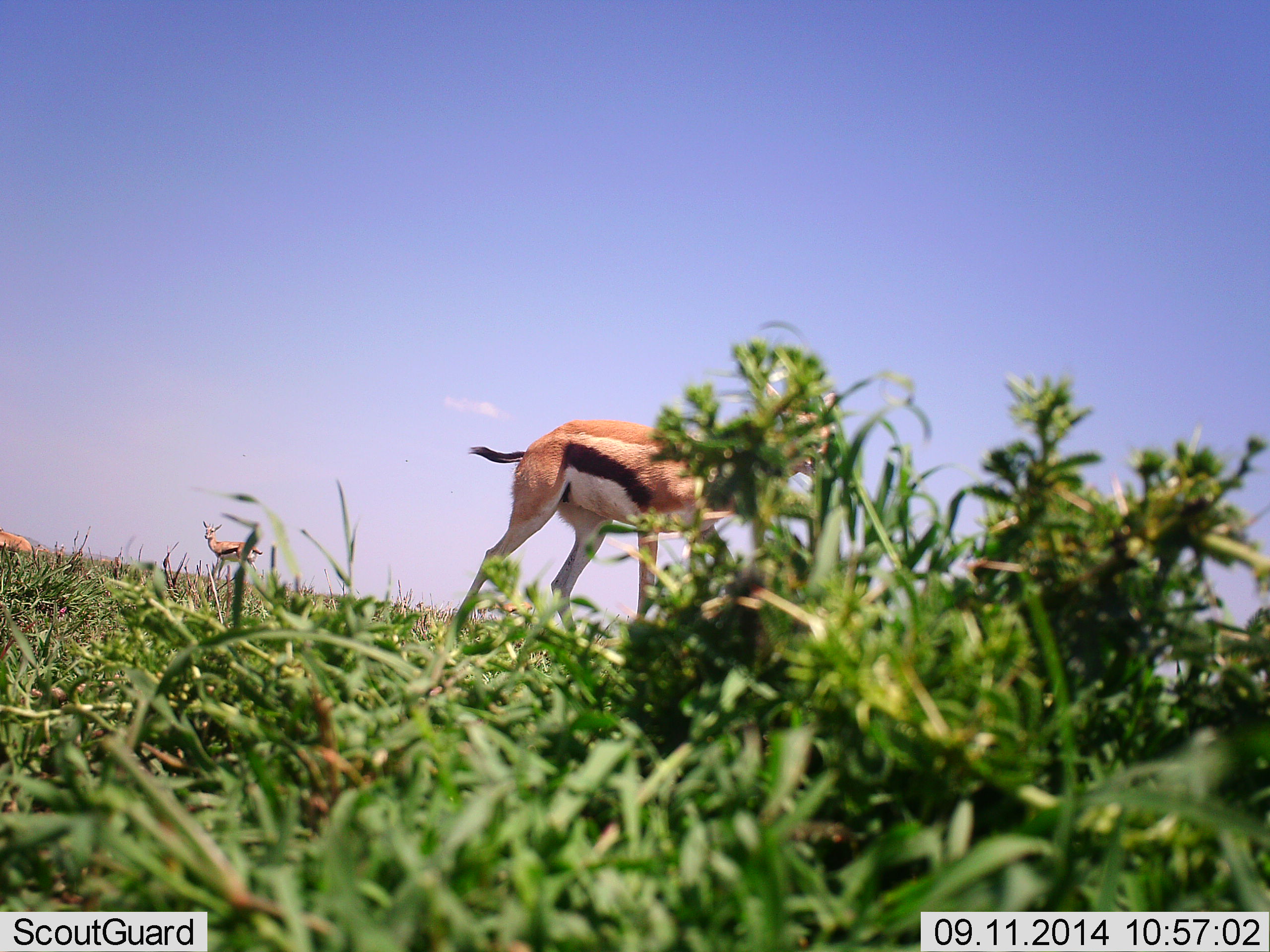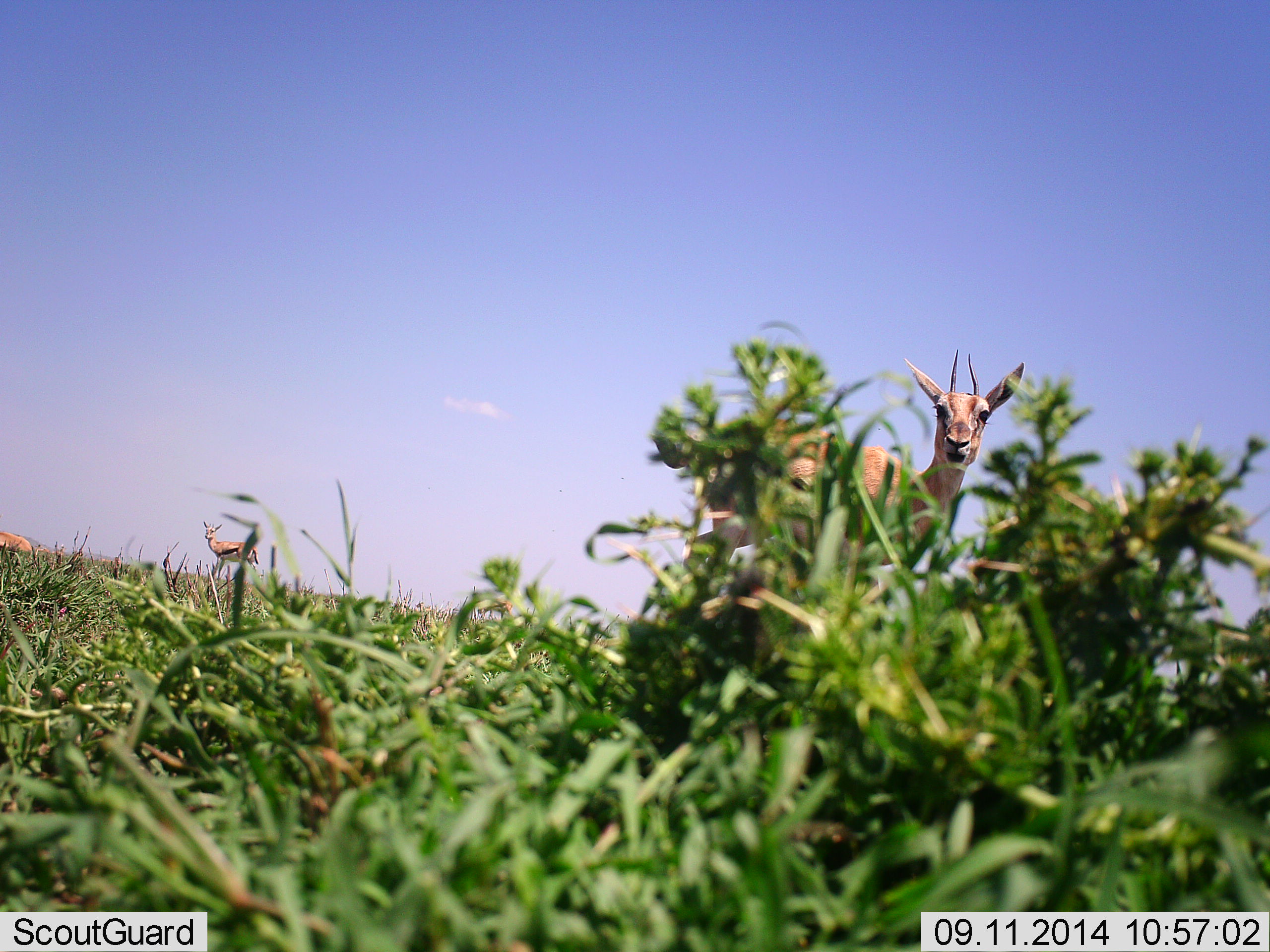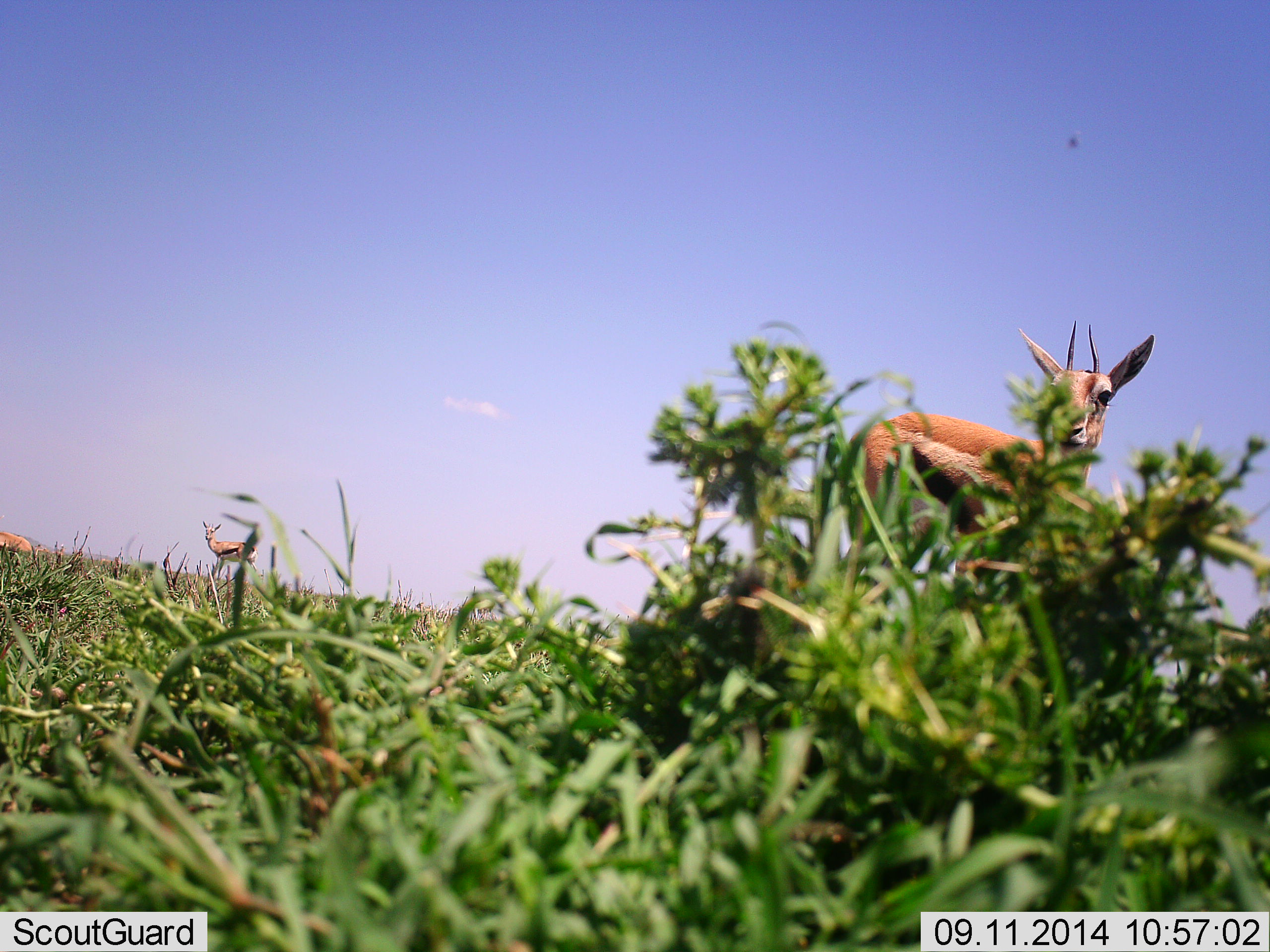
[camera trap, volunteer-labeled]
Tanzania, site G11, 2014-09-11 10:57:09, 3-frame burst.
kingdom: Animalia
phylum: Chordata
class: Mammalia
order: Artiodactyla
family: Bovidae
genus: Eudorcas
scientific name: Eudorcas thomsonii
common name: thomson's gazelle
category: gazellethomsons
Gazellethomsons (thomson's gazelle) (Eudorcas thomsonii), count 3. Behavior (volunteer vote fractions): standing 73%, resting 9%, moving 82%, interacting 0%. Young present (vote fraction): 0%. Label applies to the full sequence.